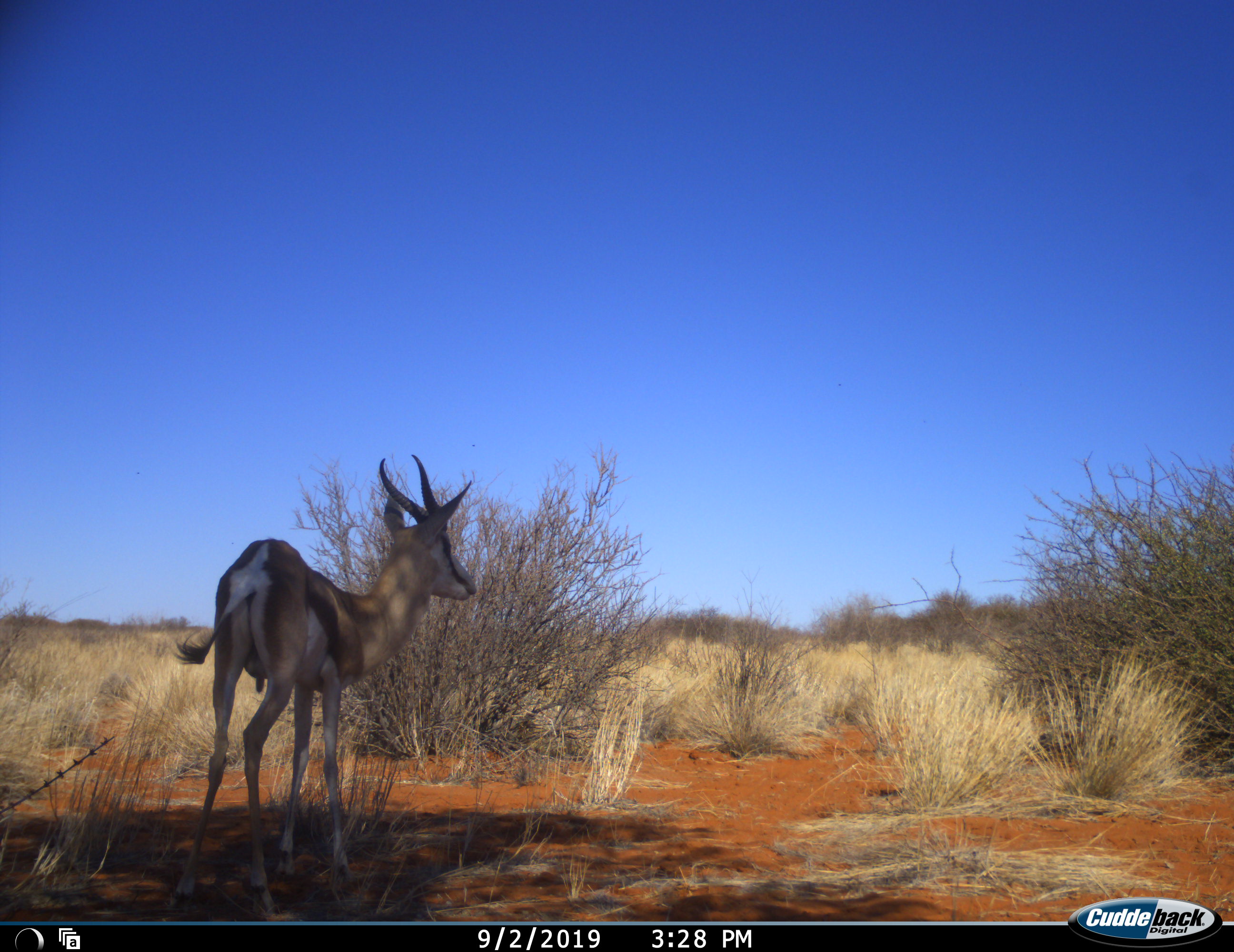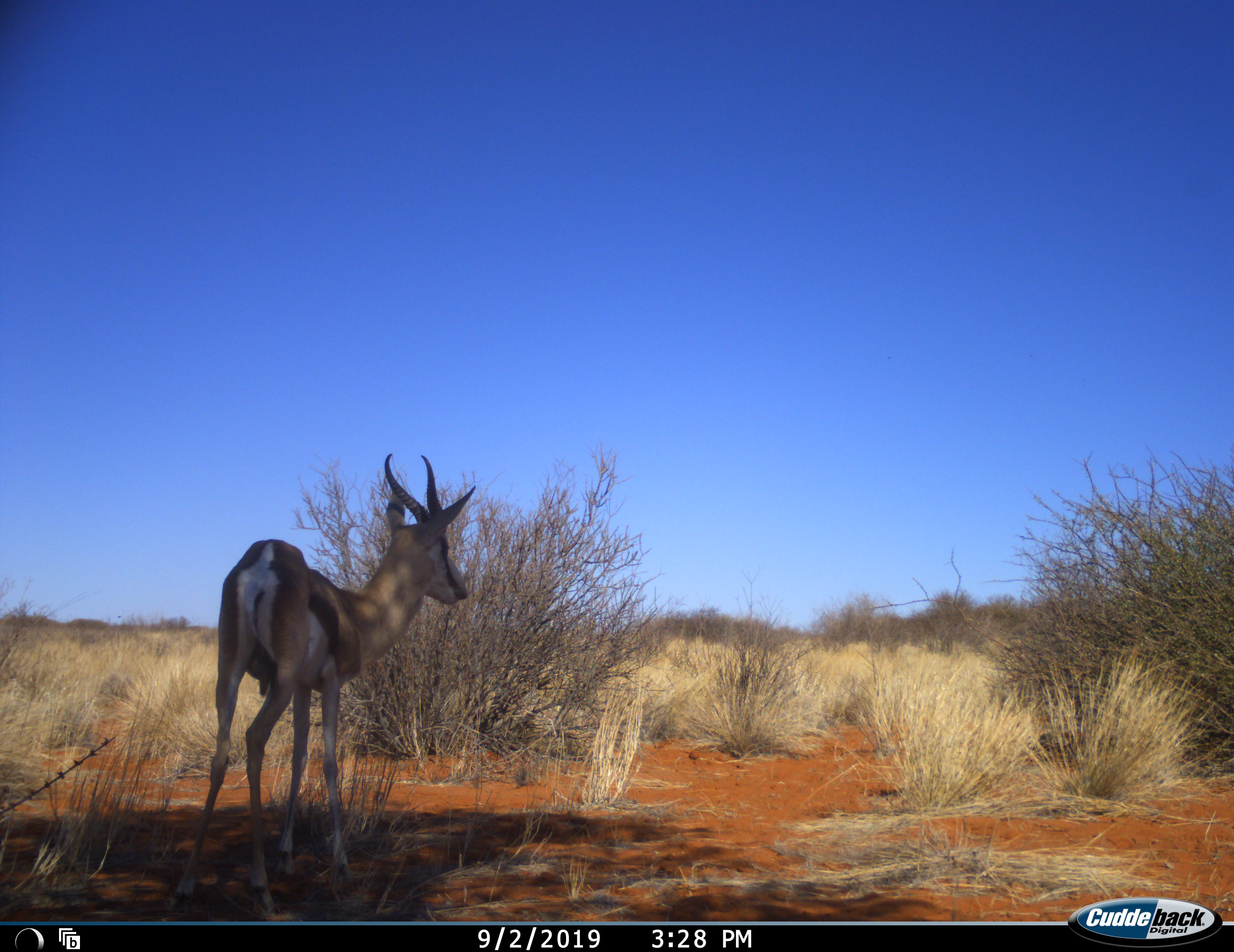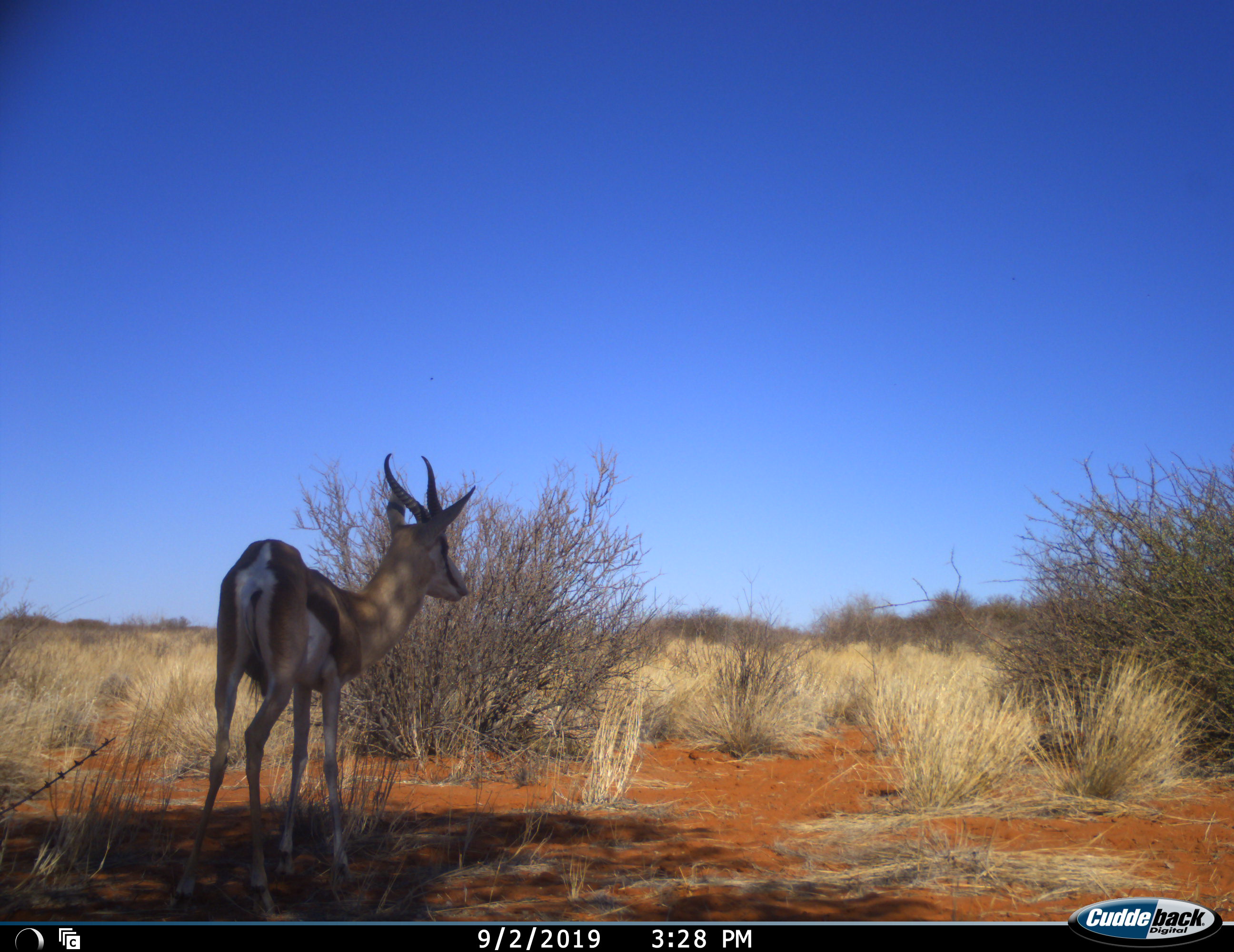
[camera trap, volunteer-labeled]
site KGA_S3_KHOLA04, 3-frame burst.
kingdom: Animalia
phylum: Chordata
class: Mammalia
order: Artiodactyla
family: Bovidae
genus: Antidorcas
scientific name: Antidorcas marsupialis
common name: springbok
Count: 1.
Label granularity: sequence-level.